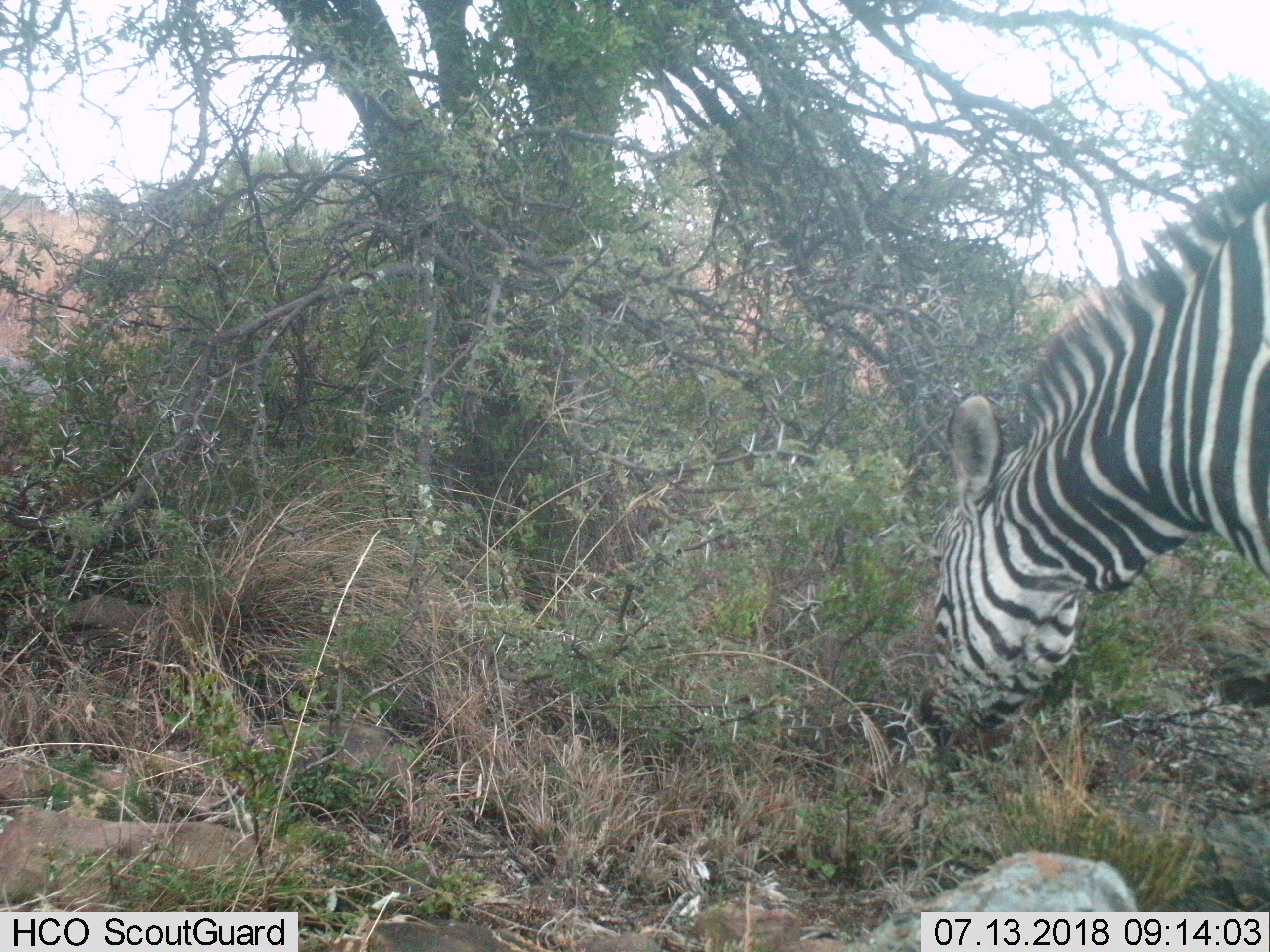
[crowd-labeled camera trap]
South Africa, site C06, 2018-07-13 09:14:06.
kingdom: Animalia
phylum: Chordata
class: Mammalia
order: Perissodactyla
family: Equidae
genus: Equus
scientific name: Equus zebra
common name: mountain zebra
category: zebramountain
Zebramountain (mountain zebra) (Equus zebra), count 1. Behavior (volunteer vote fractions): standing 43%, resting 0%, moving 0%, interacting 0%. Young present (vote fraction): 0%. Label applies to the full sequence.